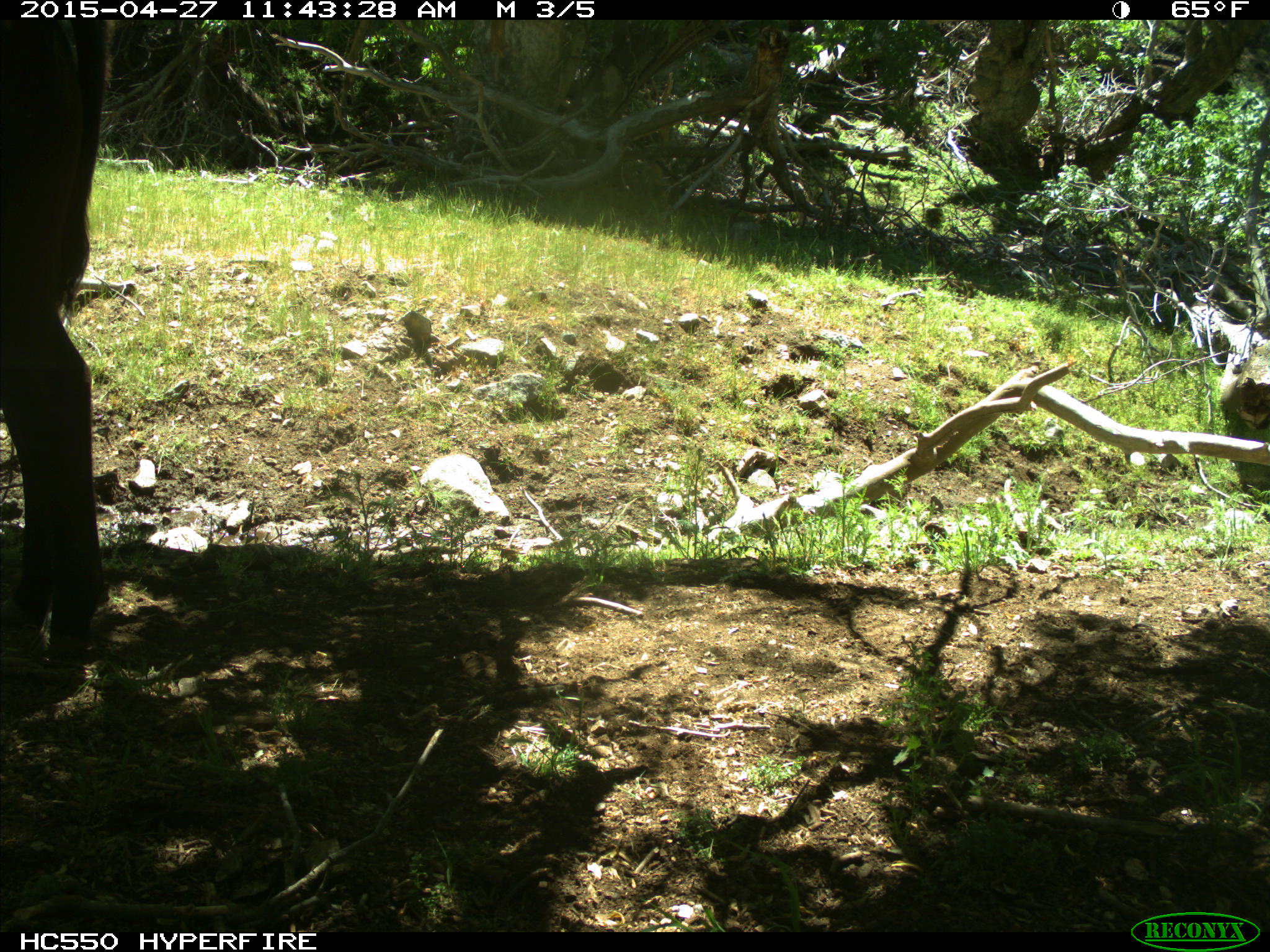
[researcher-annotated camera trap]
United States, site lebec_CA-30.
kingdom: Animalia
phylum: Chordata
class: Mammalia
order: Artiodactyla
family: Bovidae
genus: Bos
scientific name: Bos taurus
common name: domestic cow